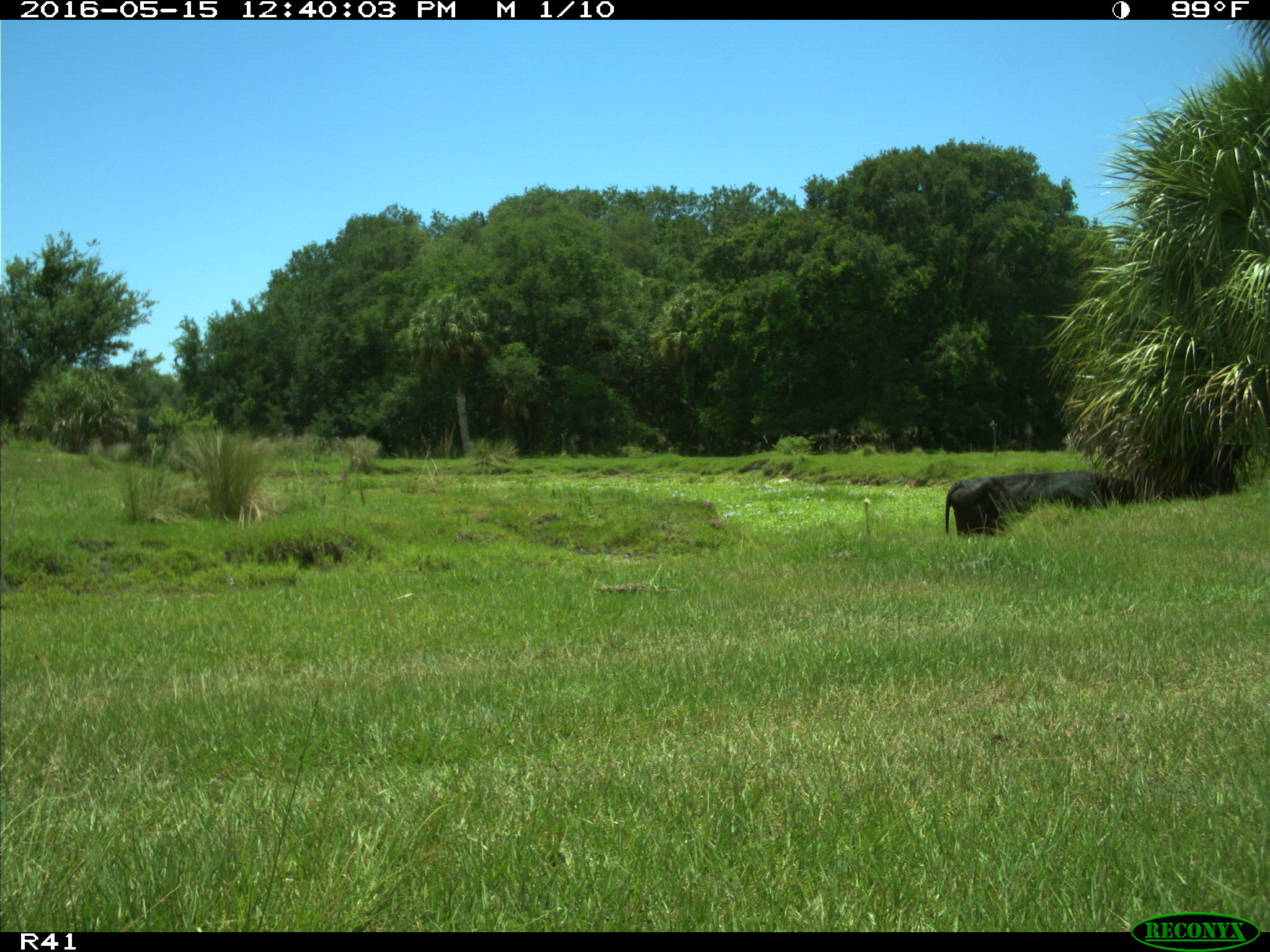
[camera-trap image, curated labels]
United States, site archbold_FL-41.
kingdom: Animalia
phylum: Chordata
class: Mammalia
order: Artiodactyla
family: Bovidae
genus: Bos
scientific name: Bos taurus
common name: domestic cow